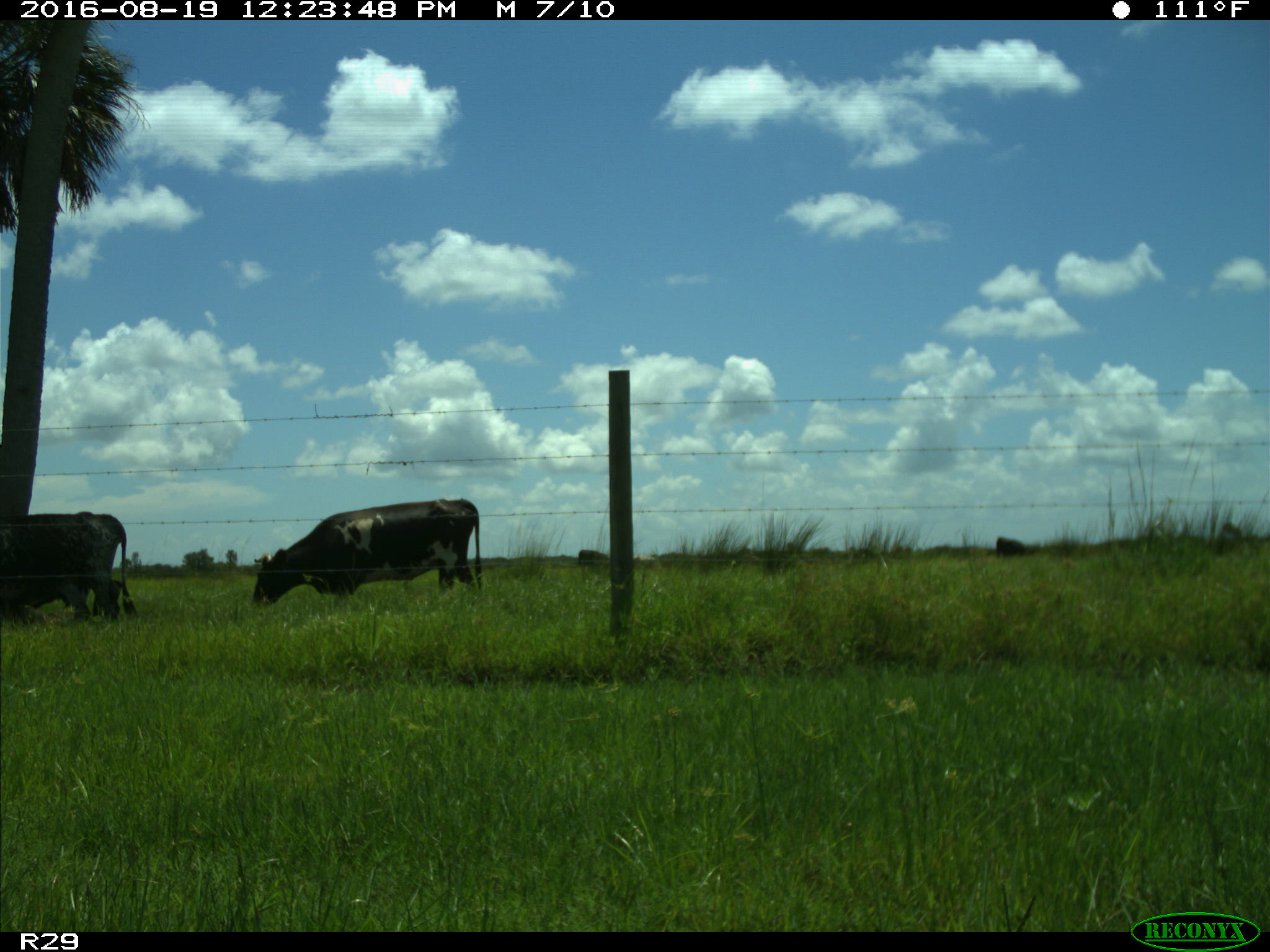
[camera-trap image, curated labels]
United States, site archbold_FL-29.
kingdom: Animalia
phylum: Chordata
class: Mammalia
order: Artiodactyla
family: Bovidae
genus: Bos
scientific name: Bos taurus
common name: domestic cow